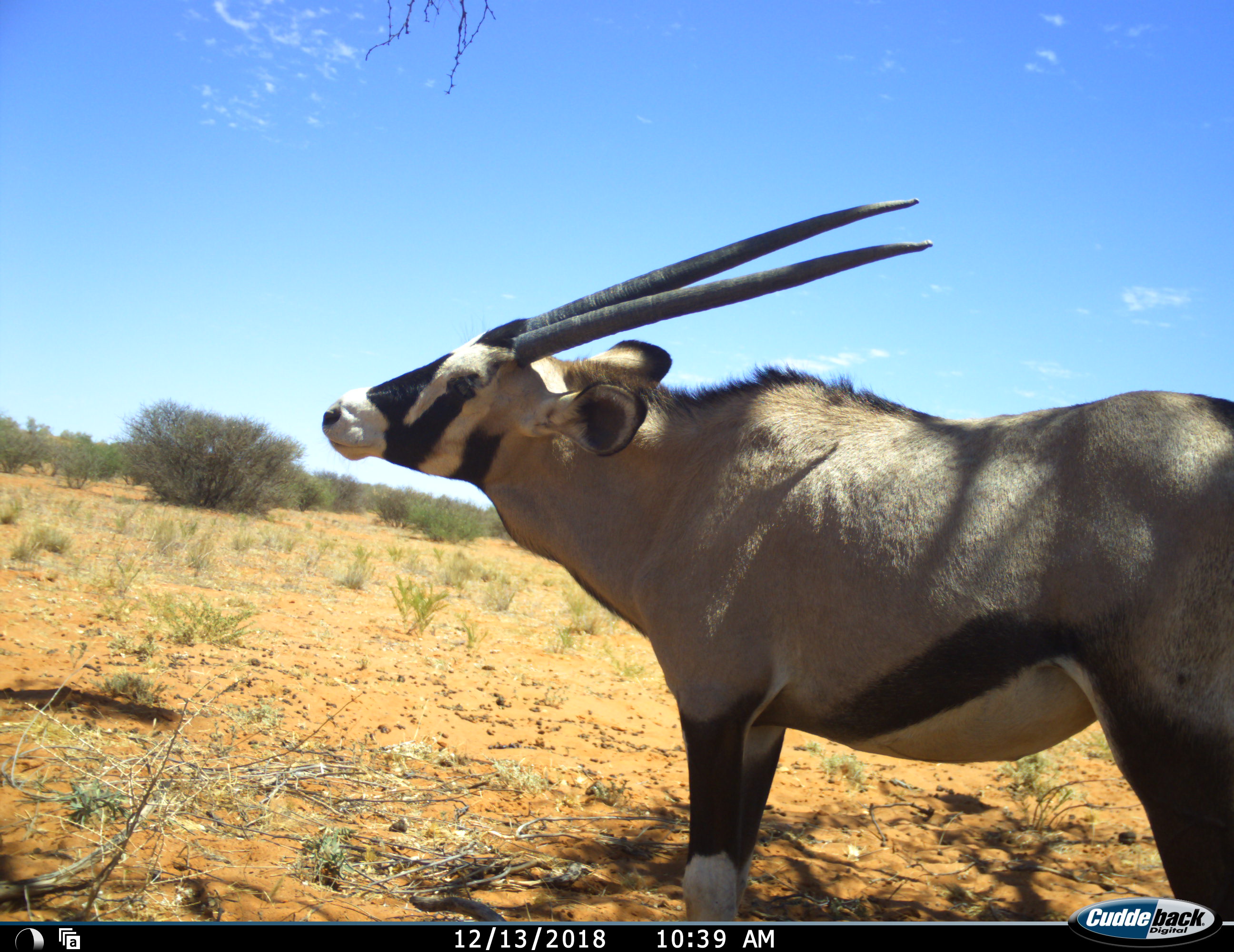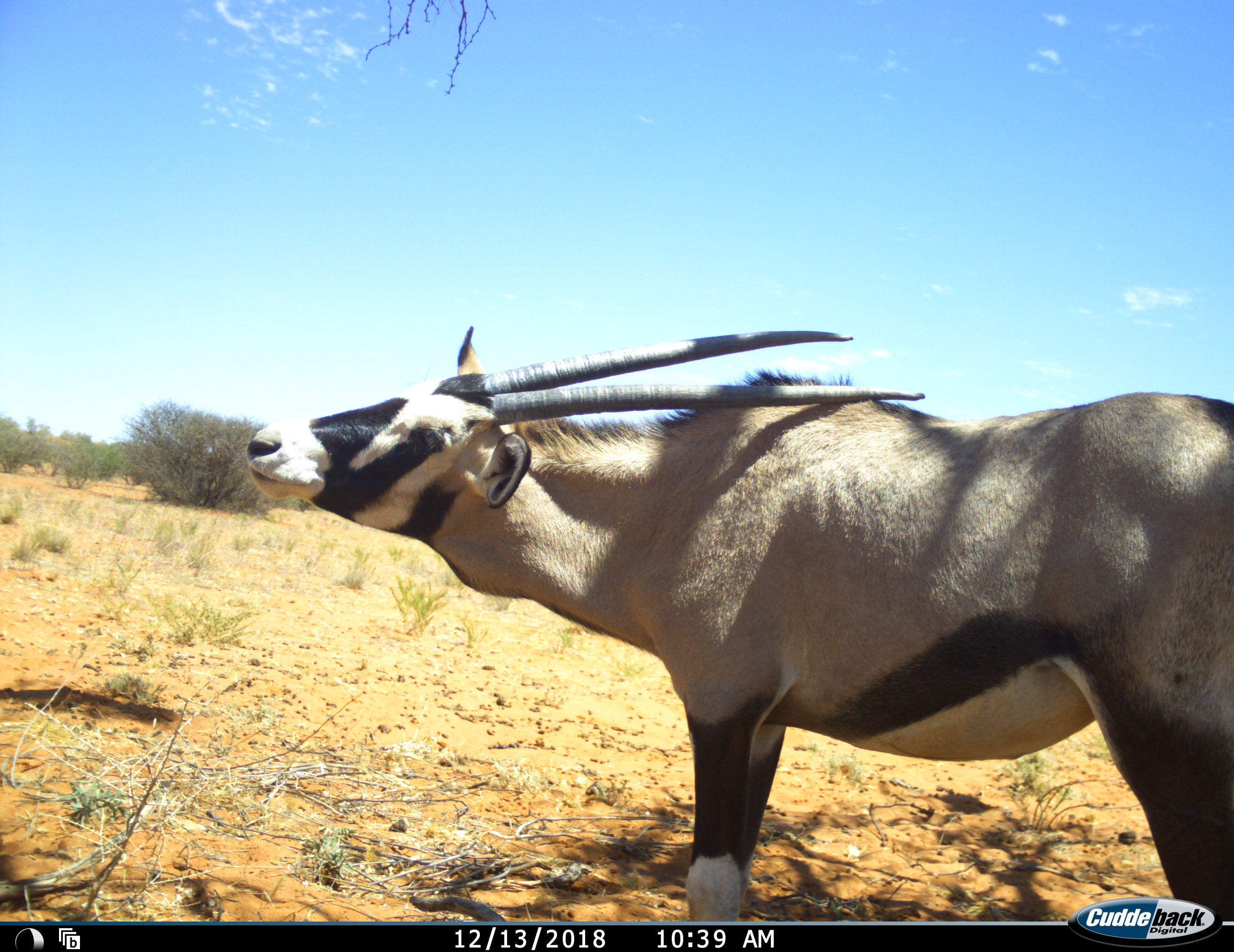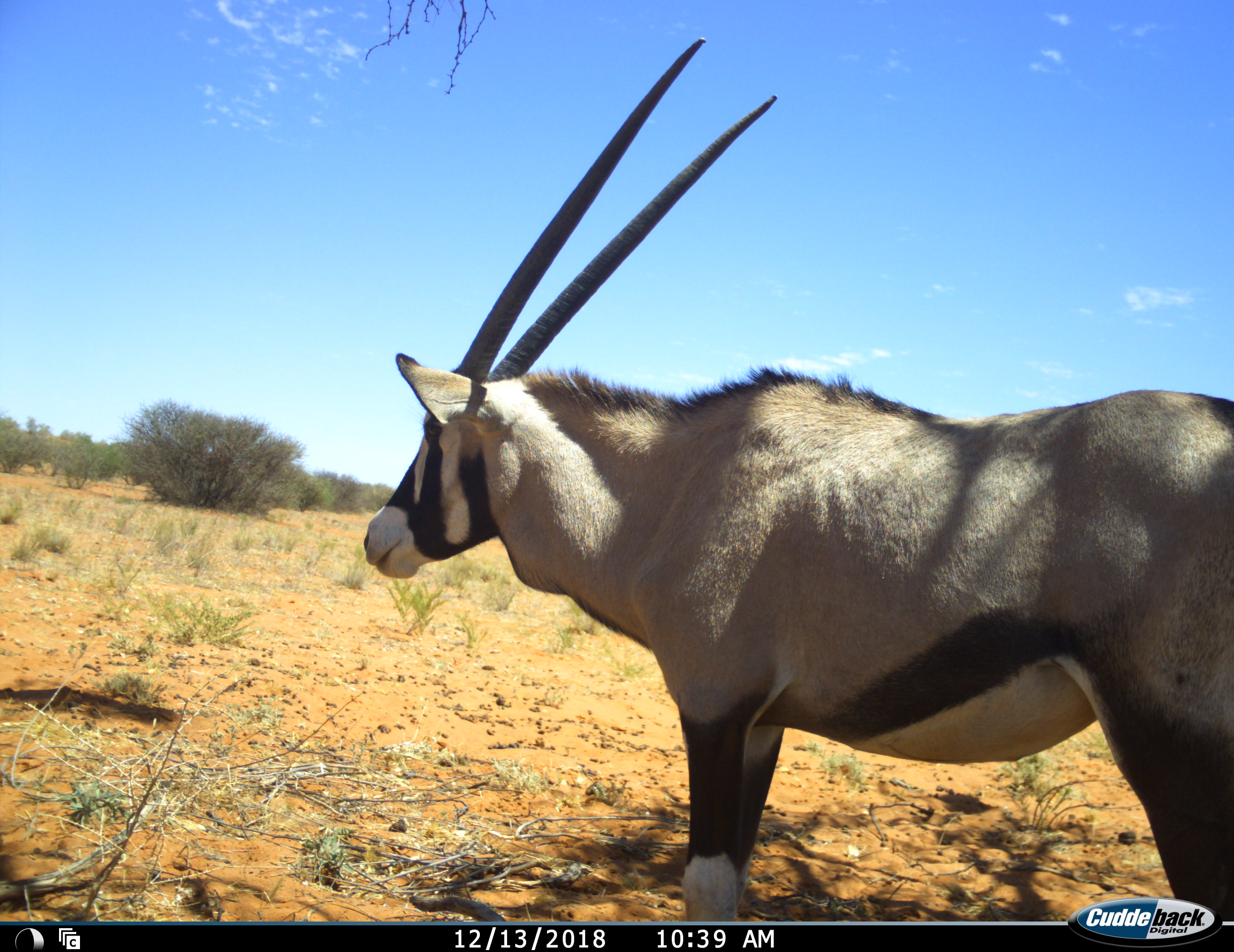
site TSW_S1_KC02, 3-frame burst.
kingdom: Animalia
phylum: Chordata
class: Mammalia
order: Artiodactyla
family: Bovidae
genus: Oryx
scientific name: Oryx gazella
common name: gemsbok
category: oryx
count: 1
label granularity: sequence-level